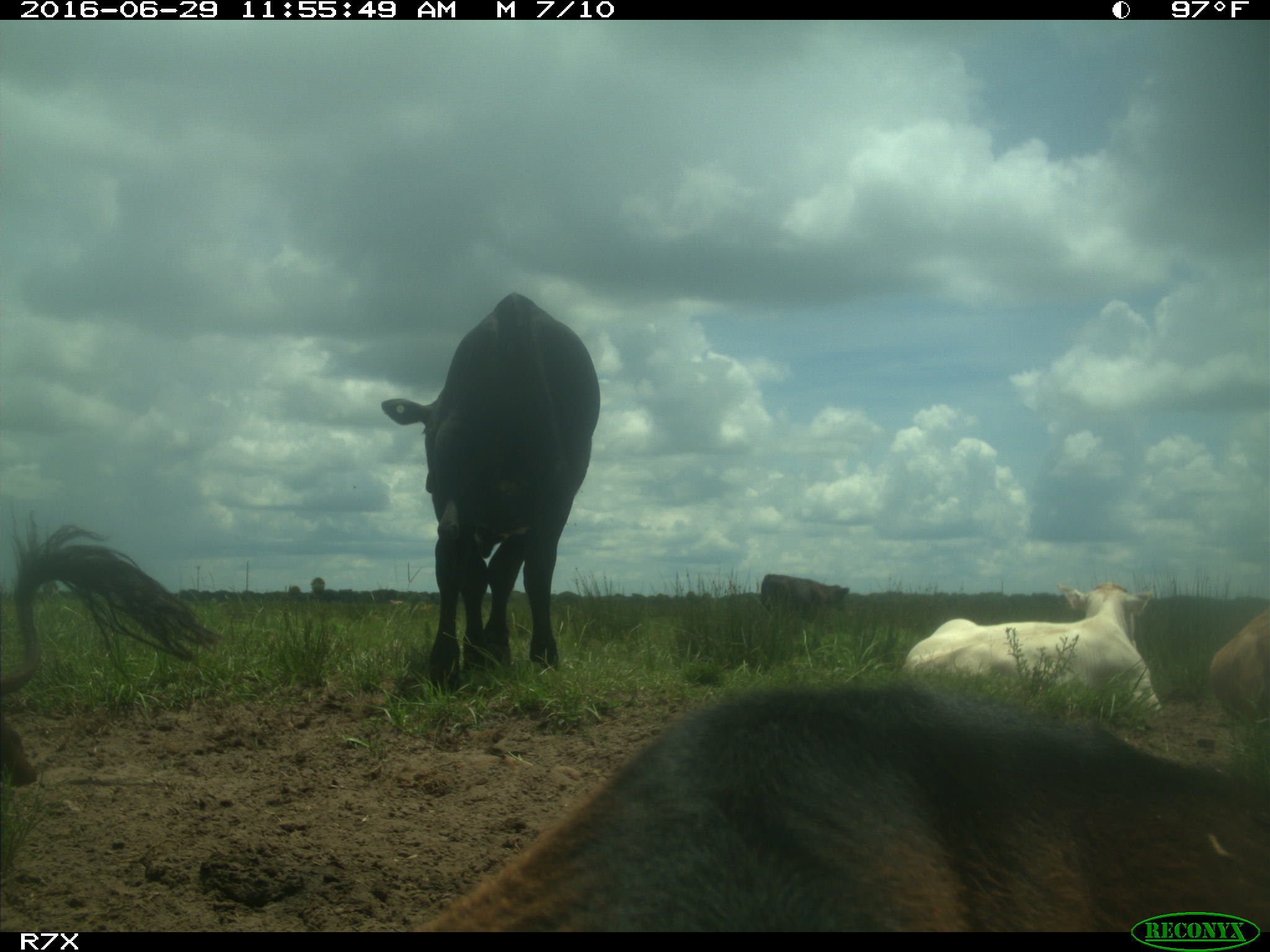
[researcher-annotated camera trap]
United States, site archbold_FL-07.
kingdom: Animalia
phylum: Chordata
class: Mammalia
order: Artiodactyla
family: Bovidae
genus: Bos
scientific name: Bos taurus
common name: domestic cow